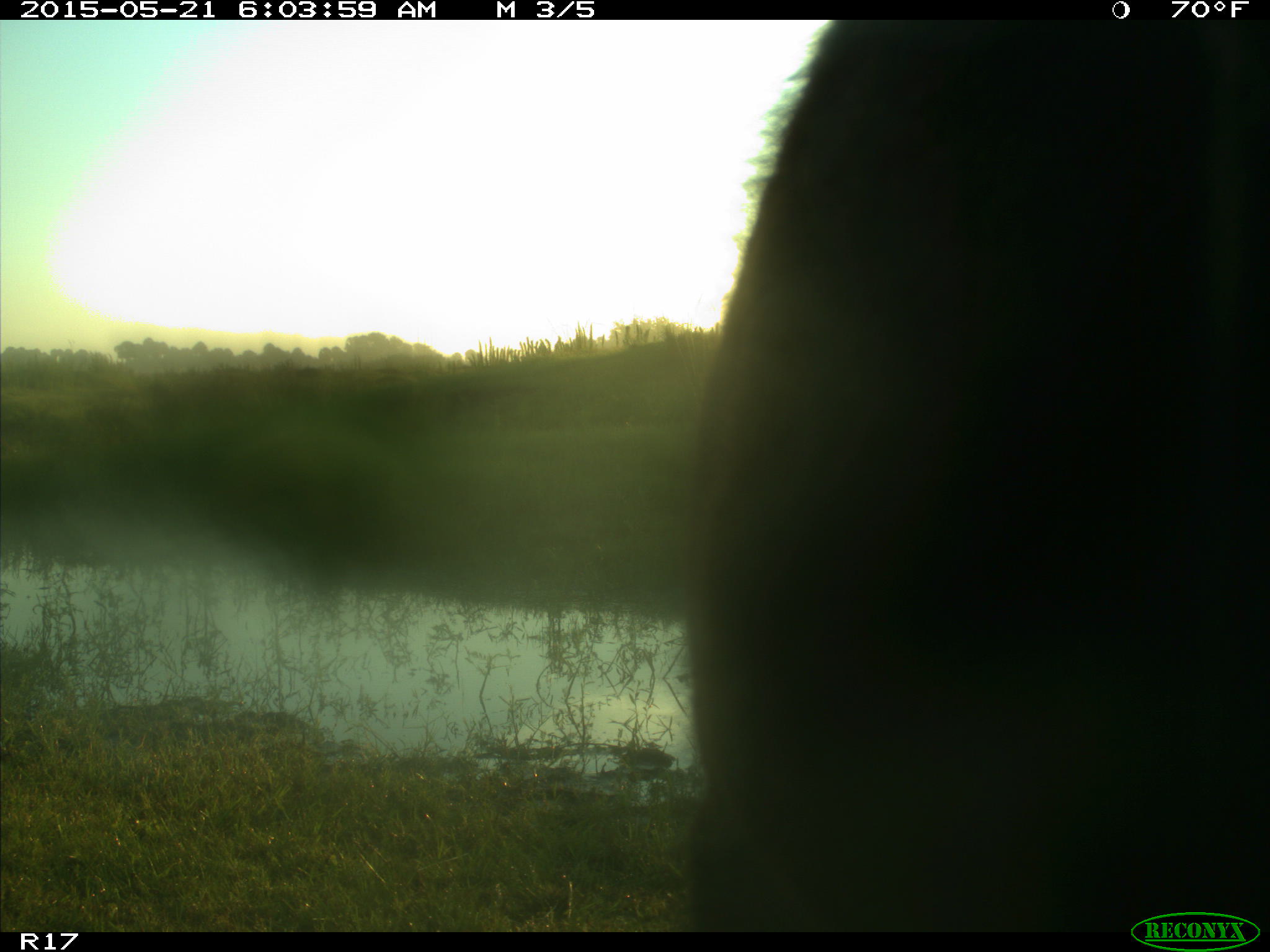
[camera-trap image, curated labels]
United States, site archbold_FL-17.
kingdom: Animalia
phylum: Chordata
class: Mammalia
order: Artiodactyla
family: Bovidae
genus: Bos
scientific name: Bos taurus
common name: domestic cow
Bos taurus (domestic cow).